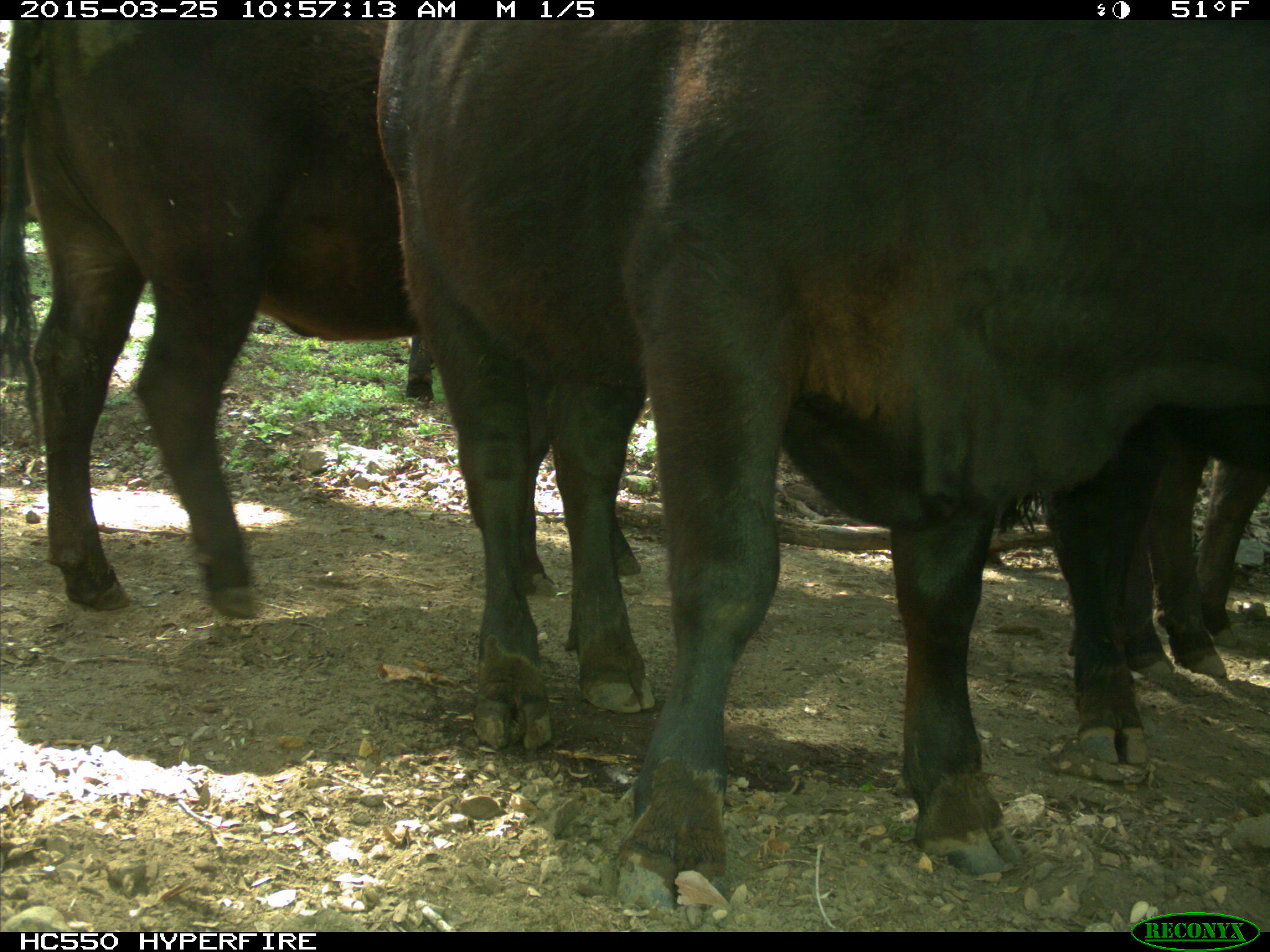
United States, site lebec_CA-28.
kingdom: Animalia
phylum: Chordata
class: Mammalia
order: Artiodactyla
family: Bovidae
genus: Bos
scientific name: Bos taurus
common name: domestic cow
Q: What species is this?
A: Bos taurus (domestic cow).